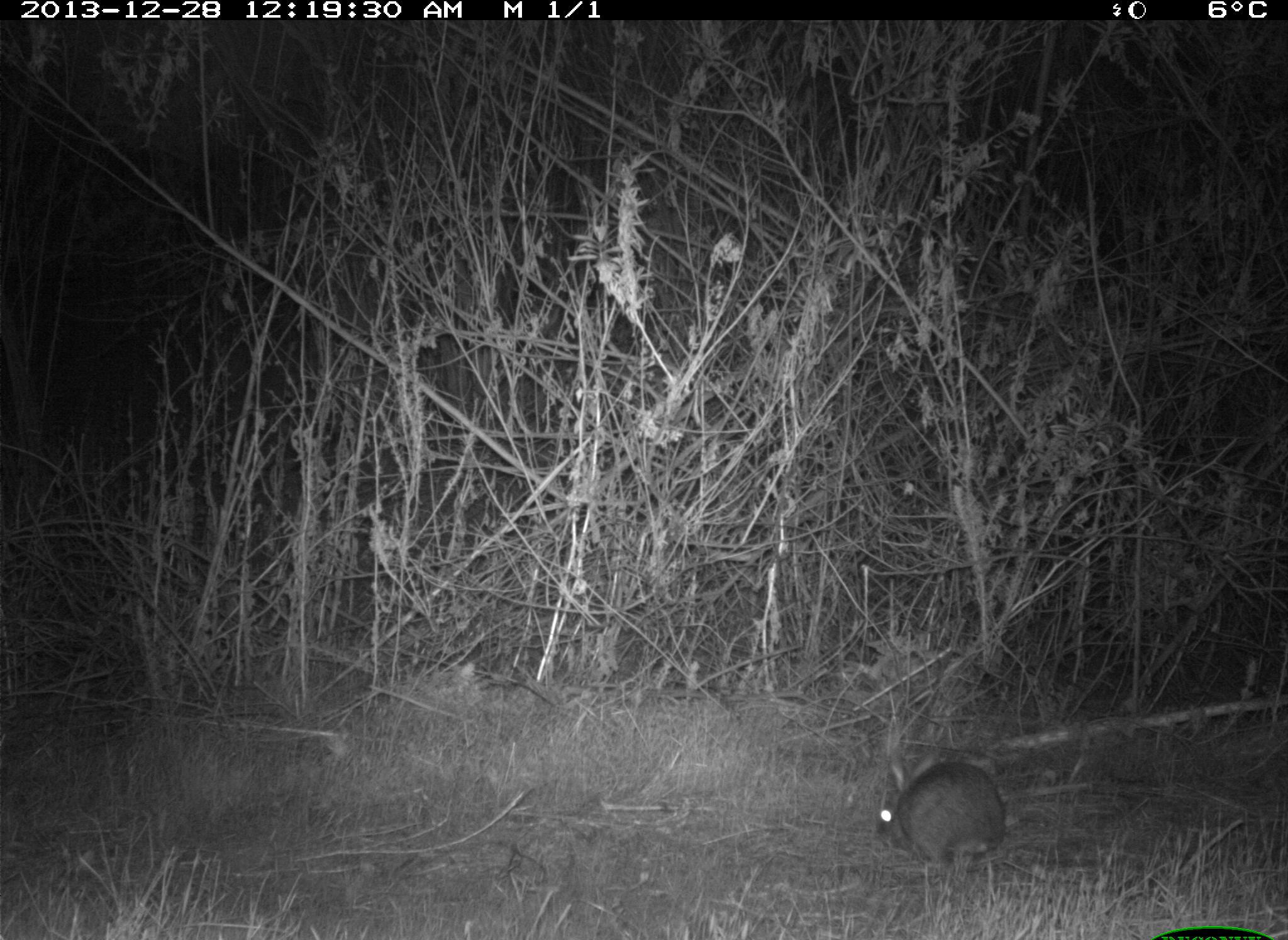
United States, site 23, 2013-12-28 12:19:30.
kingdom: Animalia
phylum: Chordata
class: Mammalia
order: Lagomorpha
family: Leporidae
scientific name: Leporidae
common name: rabbits and hares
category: rabbit